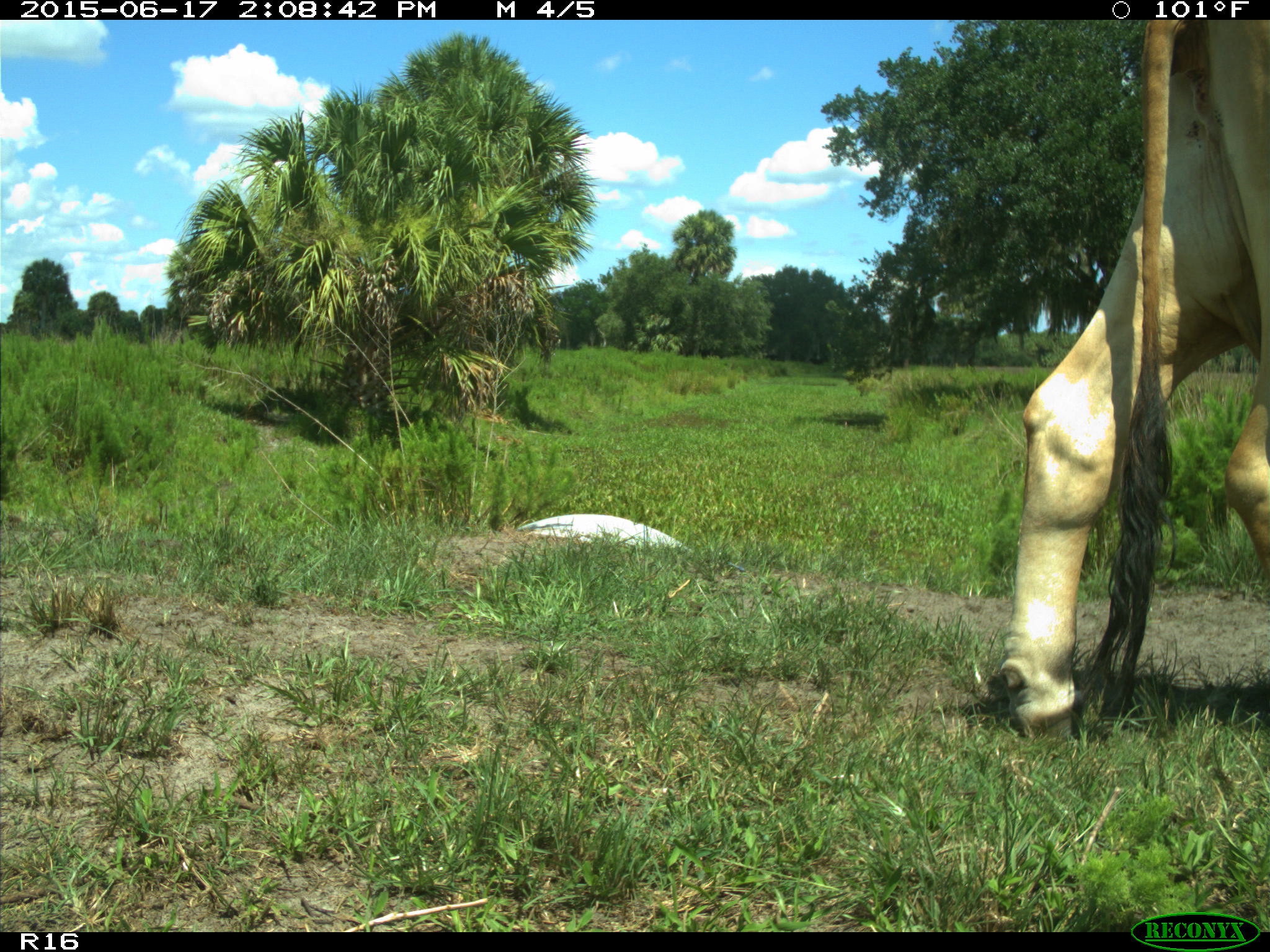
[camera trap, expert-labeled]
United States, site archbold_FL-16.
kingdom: Animalia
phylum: Chordata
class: Mammalia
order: Artiodactyla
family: Bovidae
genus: Bos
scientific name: Bos taurus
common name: domestic cow